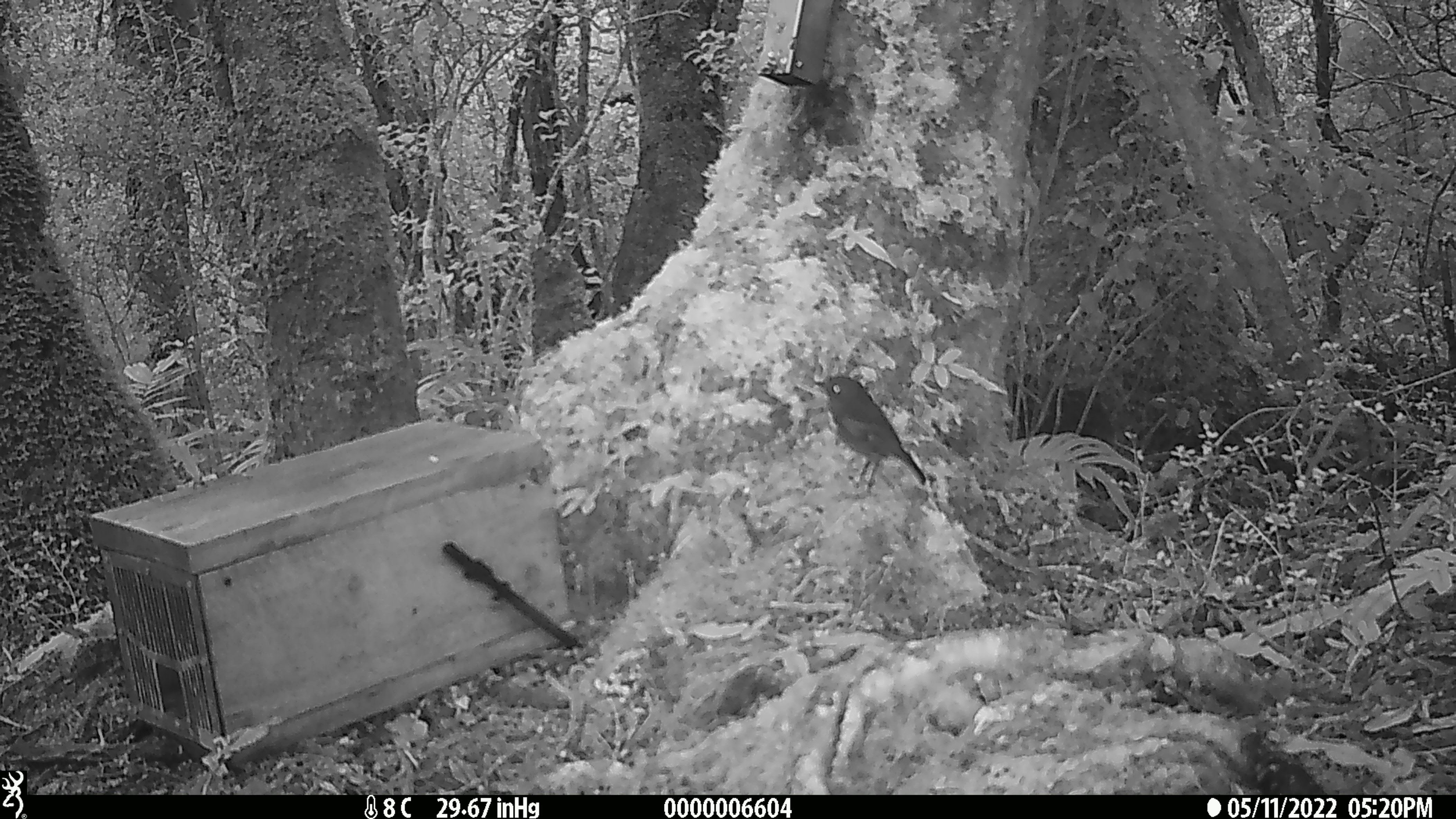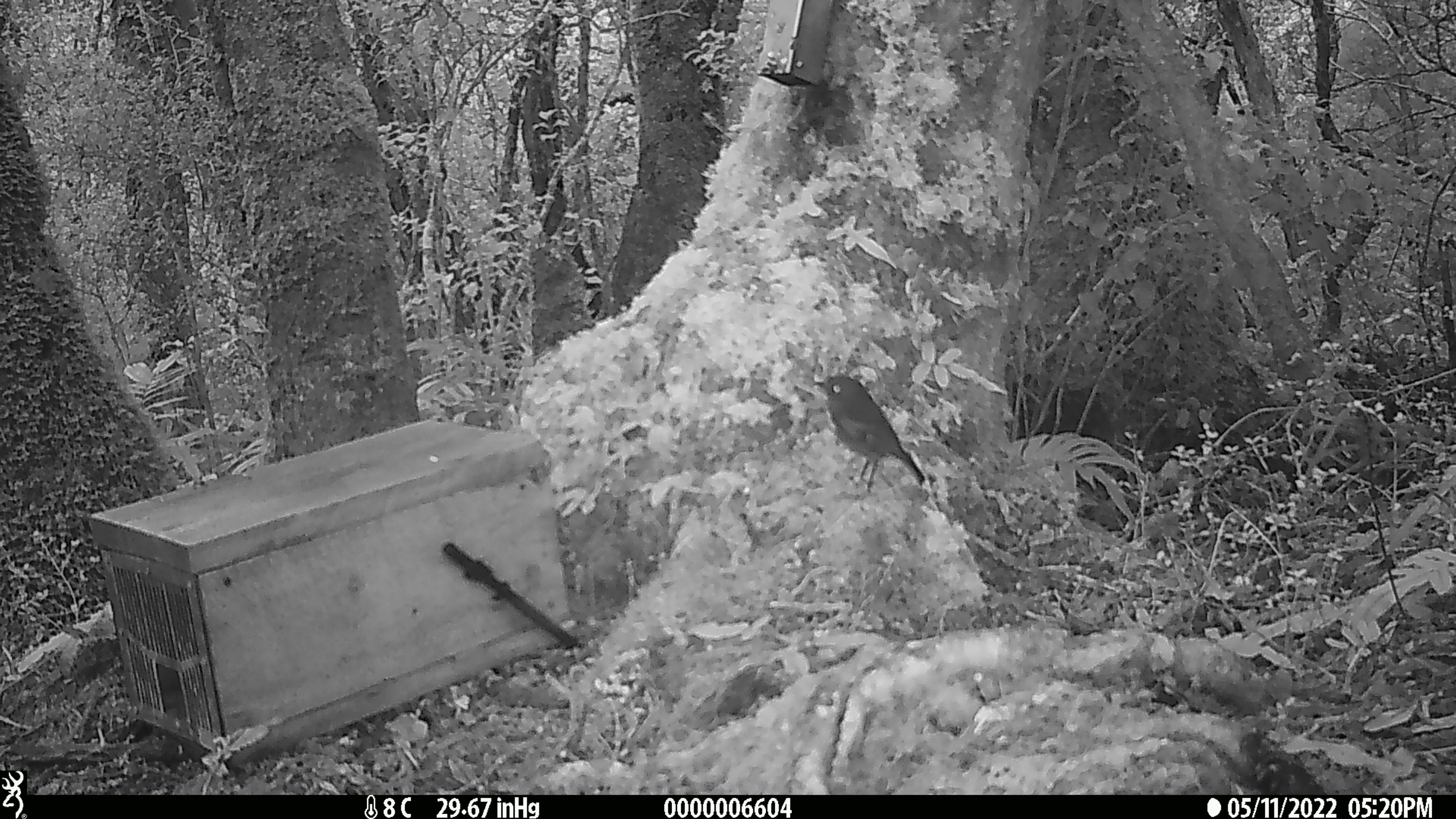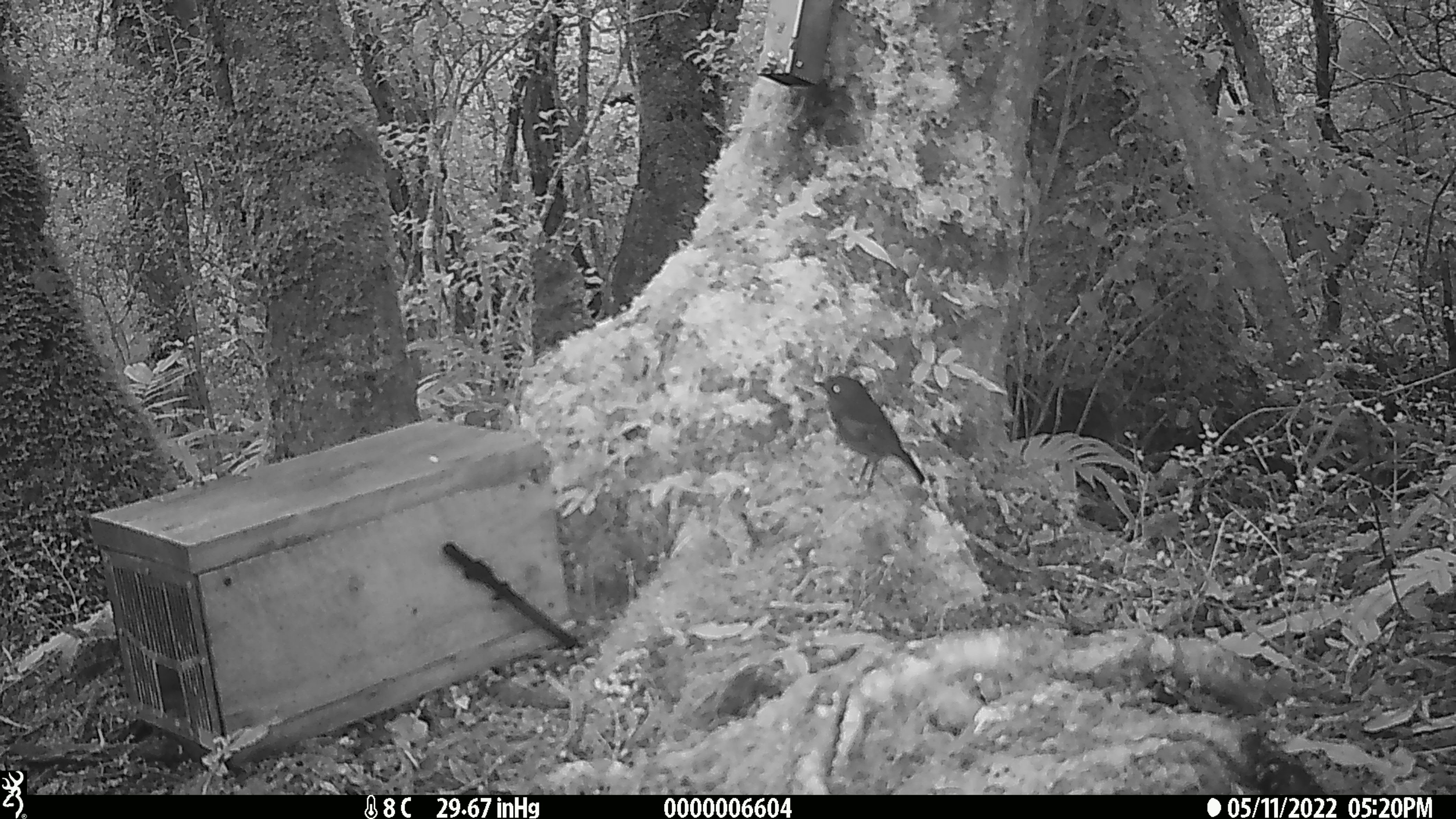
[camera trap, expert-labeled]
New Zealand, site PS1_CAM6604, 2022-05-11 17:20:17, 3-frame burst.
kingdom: Animalia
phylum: Chordata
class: Aves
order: Passeriformes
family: Petroicidae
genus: Petroica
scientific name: Petroica australis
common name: new zealand robin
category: robin